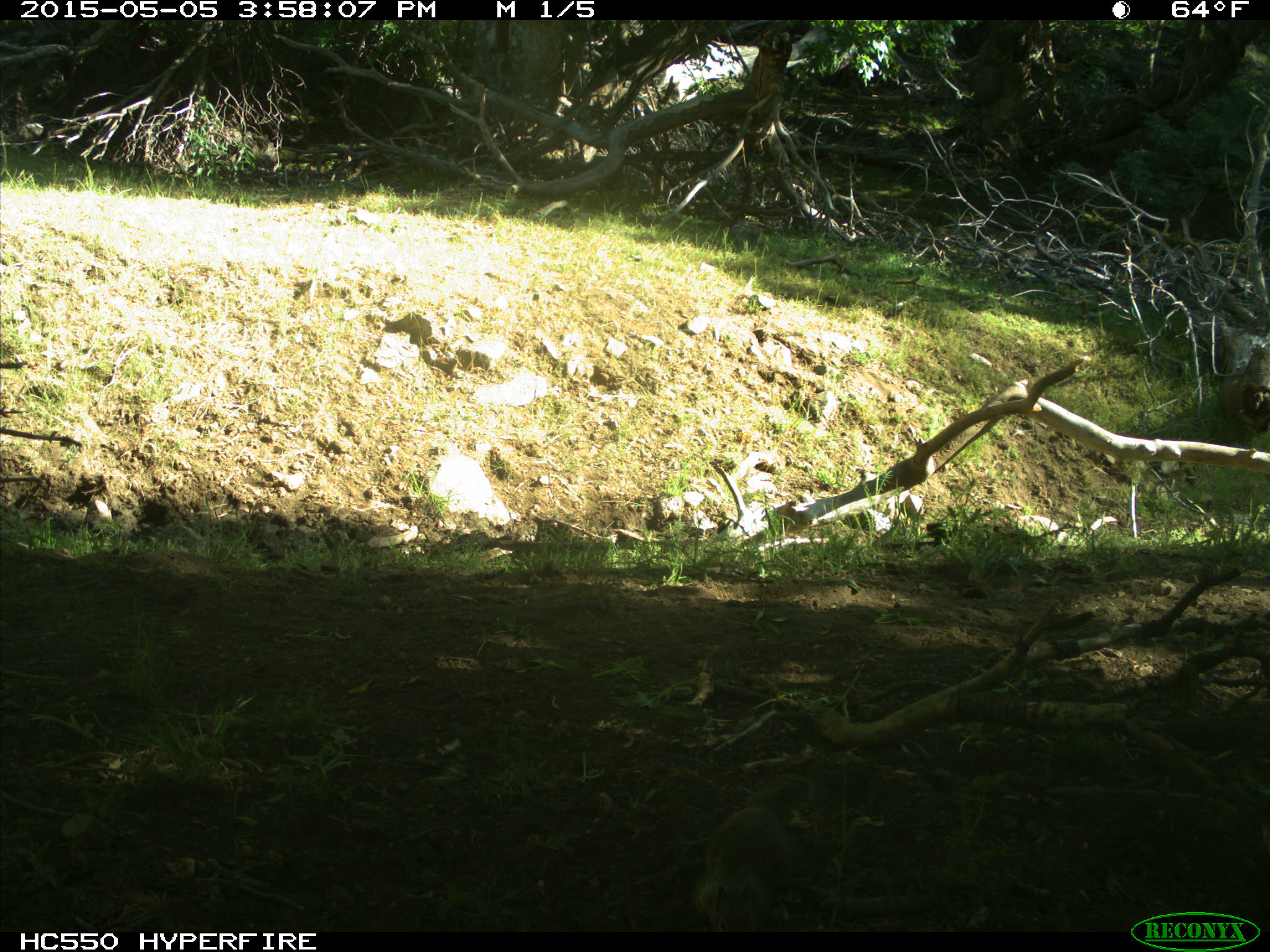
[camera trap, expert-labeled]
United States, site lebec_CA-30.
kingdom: Animalia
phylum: Chordata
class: Mammalia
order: Rodentia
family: Sciuridae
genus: Otospermophilus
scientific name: Otospermophilus beecheyi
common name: california ground squirrel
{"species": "Otospermophilus beecheyi (california ground squirrel)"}